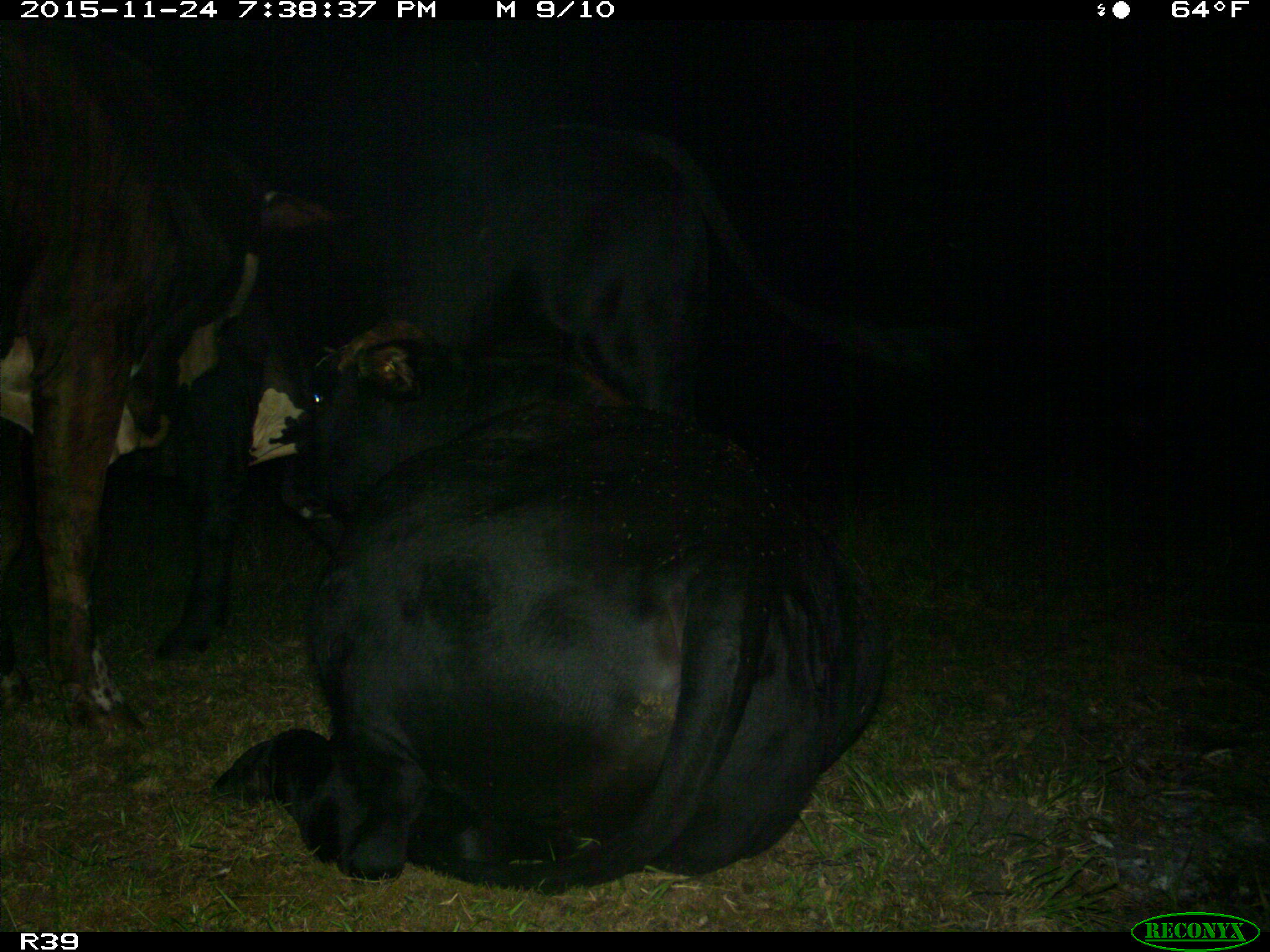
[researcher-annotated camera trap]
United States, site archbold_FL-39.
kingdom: Animalia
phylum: Chordata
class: Mammalia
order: Artiodactyla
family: Bovidae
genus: Bos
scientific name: Bos taurus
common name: domestic cow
Bos taurus (domestic cow).